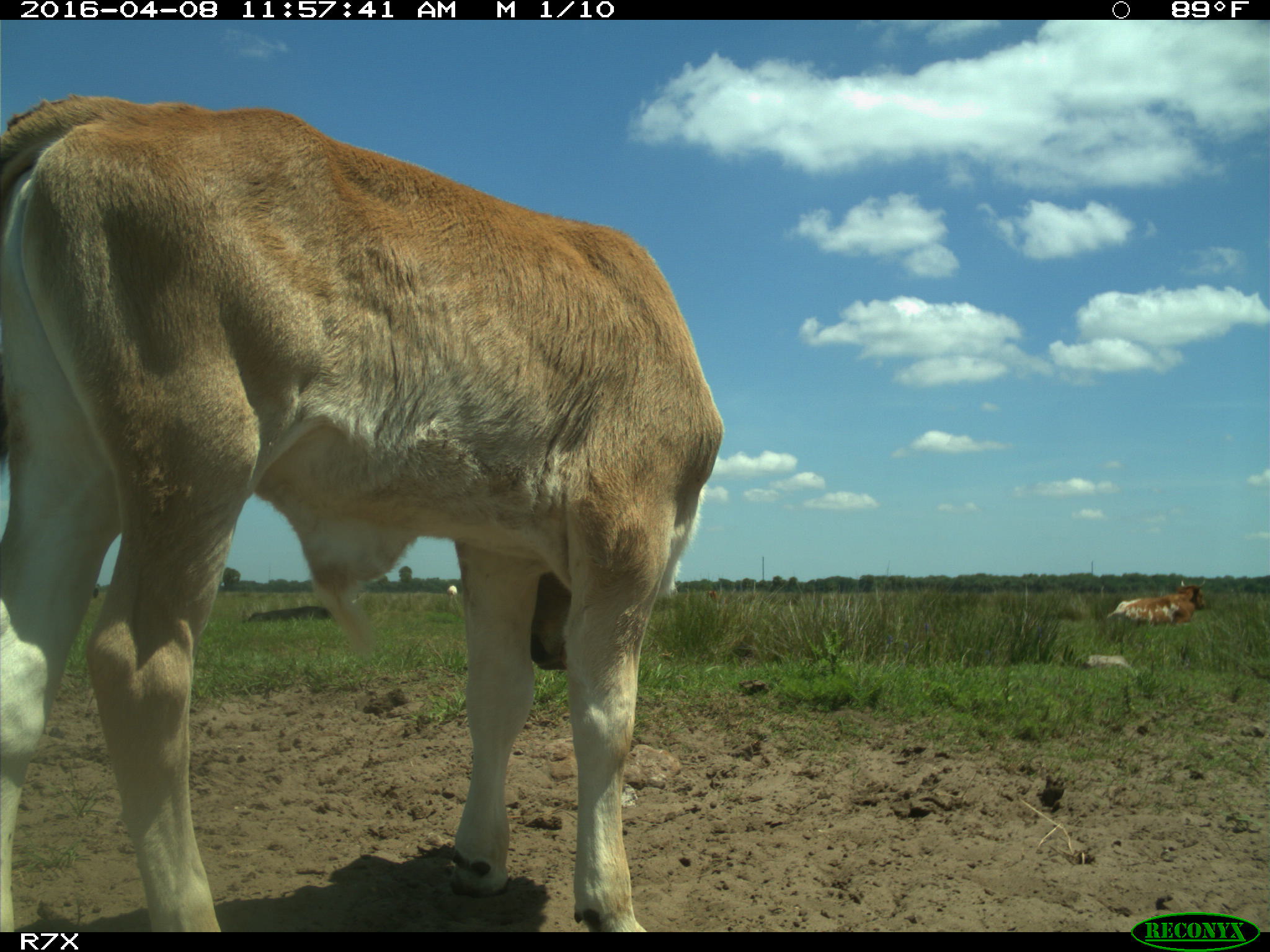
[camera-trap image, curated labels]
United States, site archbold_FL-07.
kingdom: Animalia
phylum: Chordata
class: Mammalia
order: Artiodactyla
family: Bovidae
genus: Bos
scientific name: Bos taurus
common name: domestic cow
Bos taurus (domestic cow).